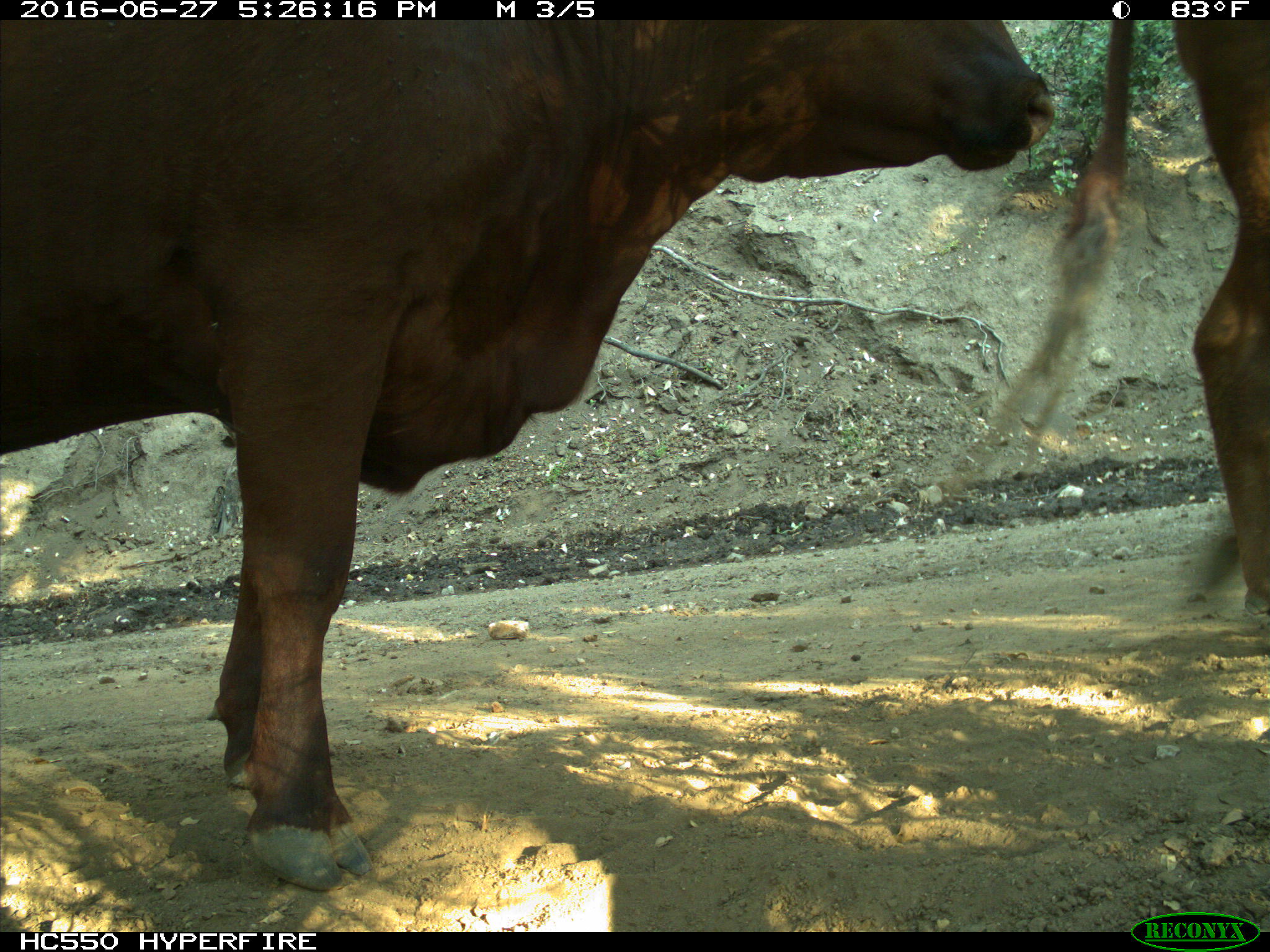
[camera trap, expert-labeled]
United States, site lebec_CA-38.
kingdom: Animalia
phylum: Chordata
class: Mammalia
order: Artiodactyla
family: Bovidae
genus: Bos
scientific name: Bos taurus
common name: domestic cow